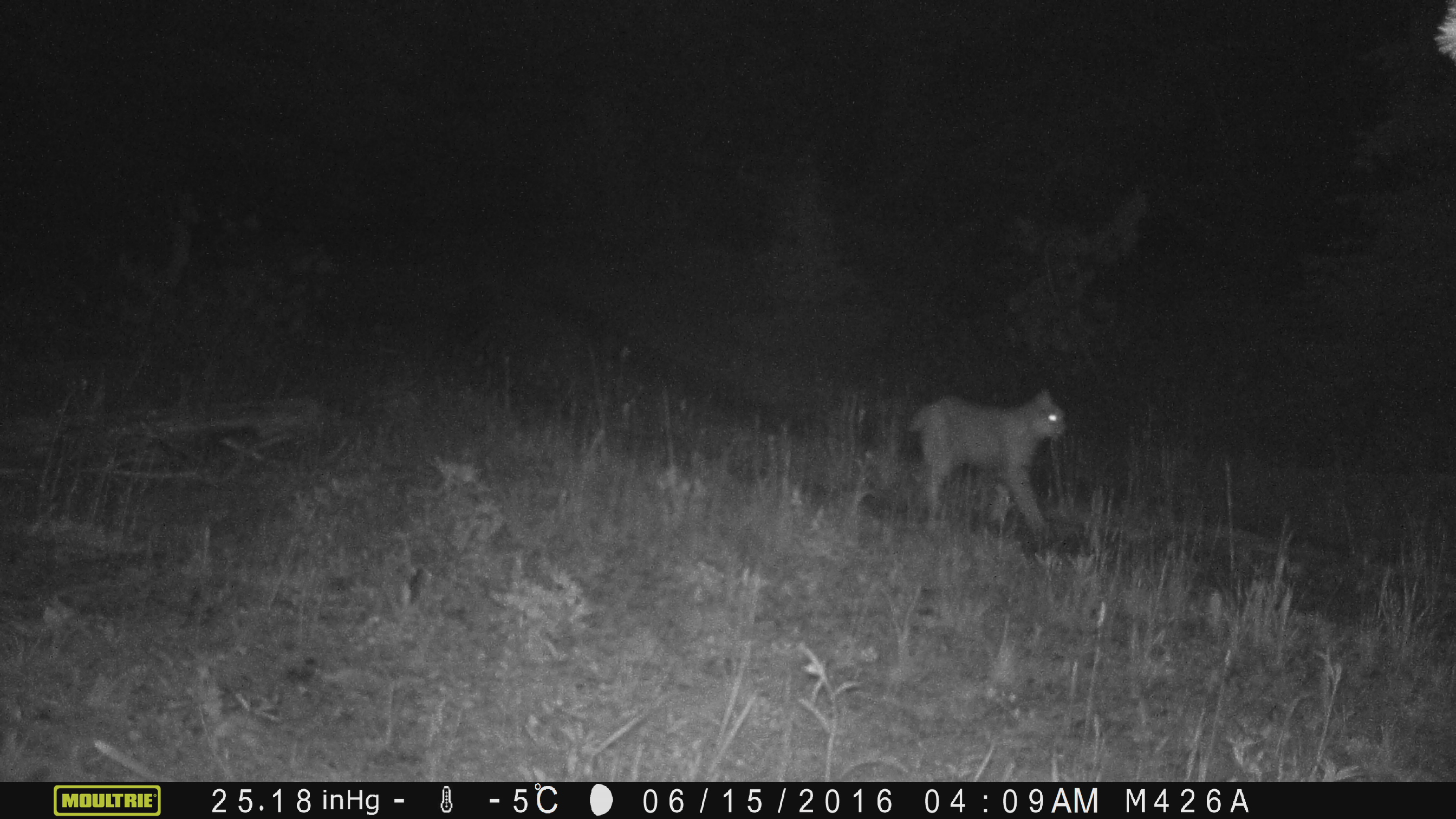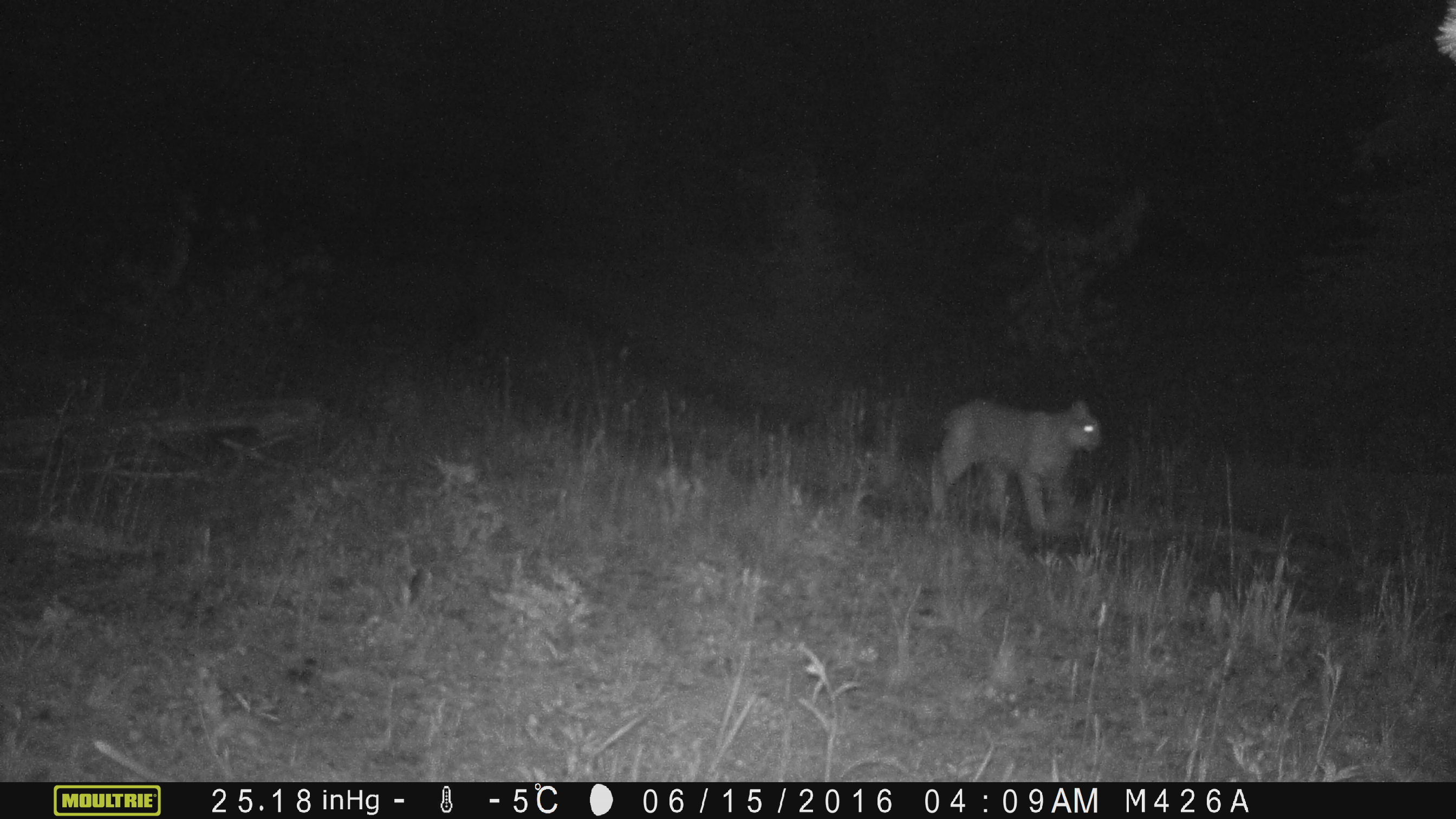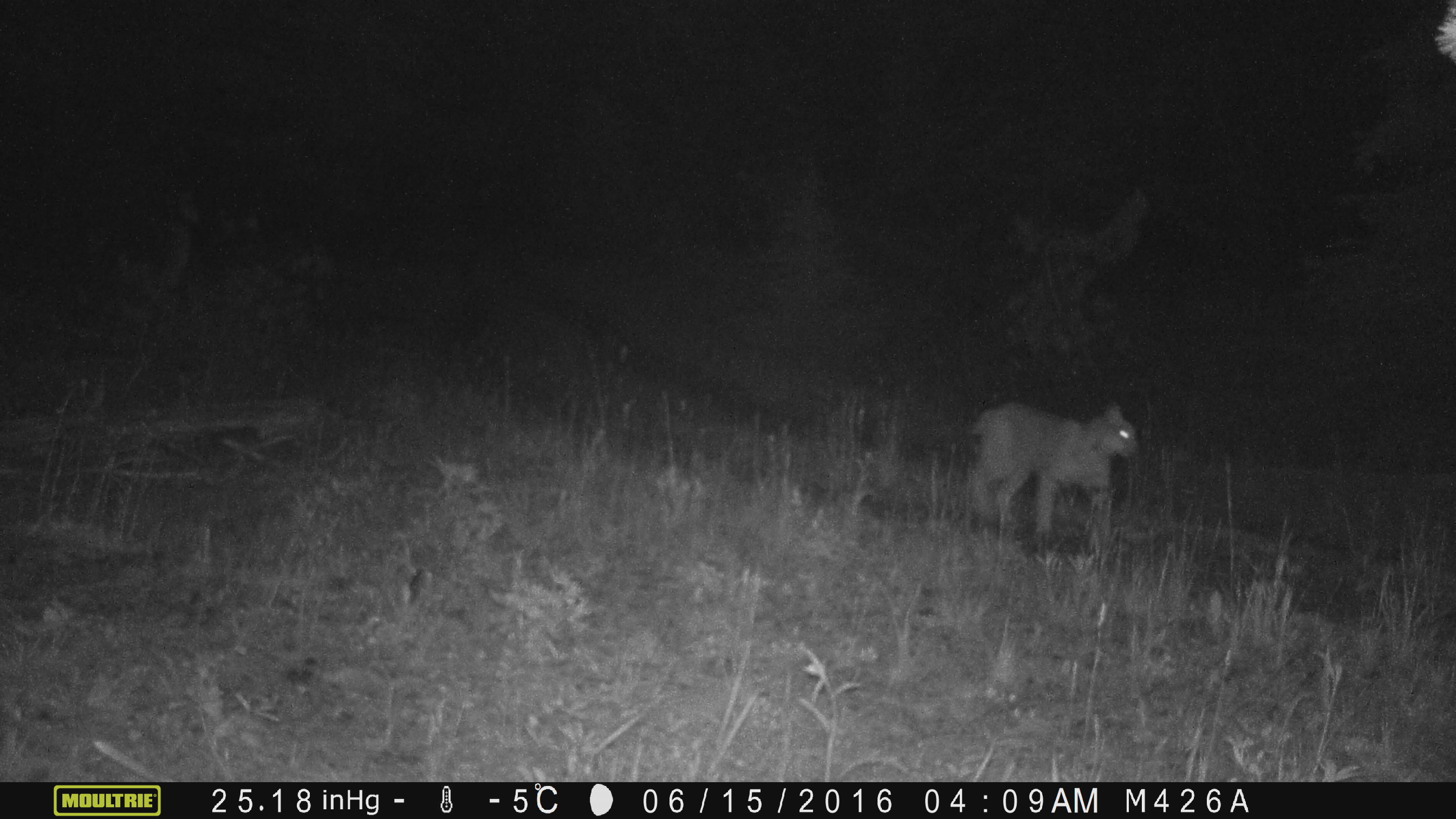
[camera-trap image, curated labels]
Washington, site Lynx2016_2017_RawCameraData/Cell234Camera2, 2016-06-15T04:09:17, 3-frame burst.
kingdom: Animalia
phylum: Chordata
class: Mammalia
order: Carnivora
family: Felidae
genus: Lynx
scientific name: Lynx canadensis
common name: canada lynx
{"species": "Lynx canadensis (canada lynx)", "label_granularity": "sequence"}